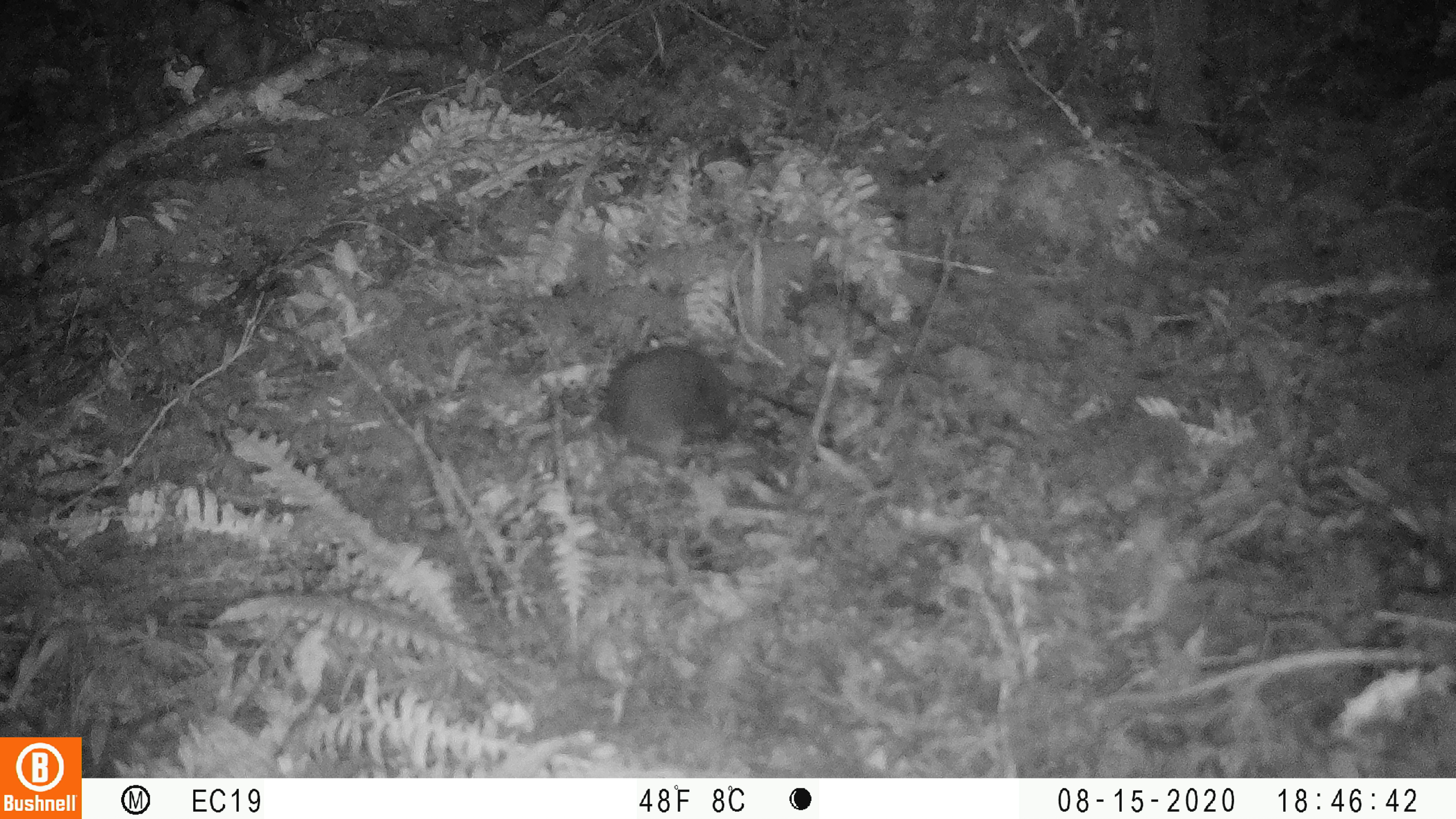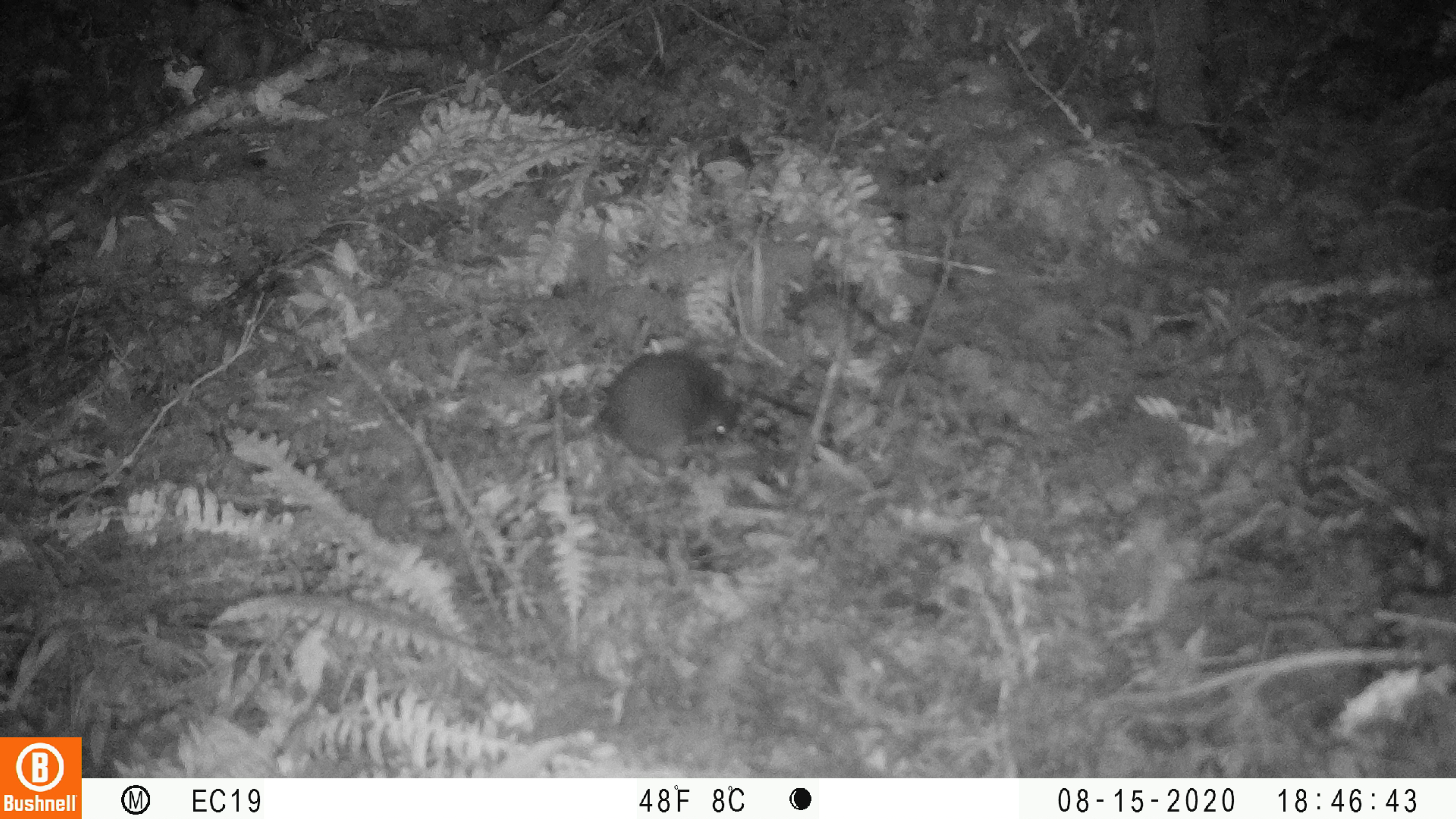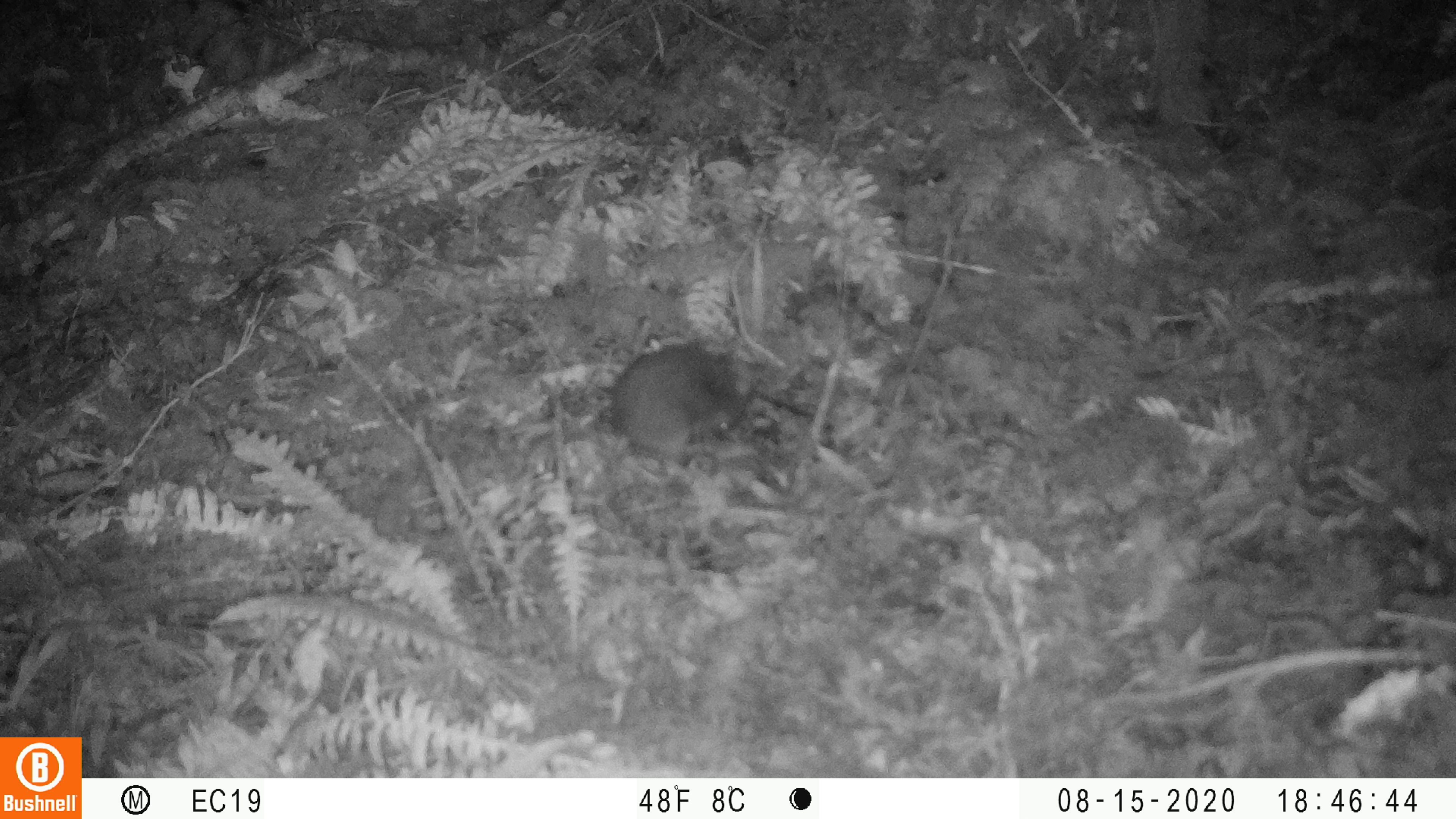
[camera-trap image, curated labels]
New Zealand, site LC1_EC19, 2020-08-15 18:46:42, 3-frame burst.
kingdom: Animalia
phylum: Chordata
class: Mammalia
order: Rodentia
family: Muridae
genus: Rattus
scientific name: Rattus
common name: rat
Rat (Rattus).